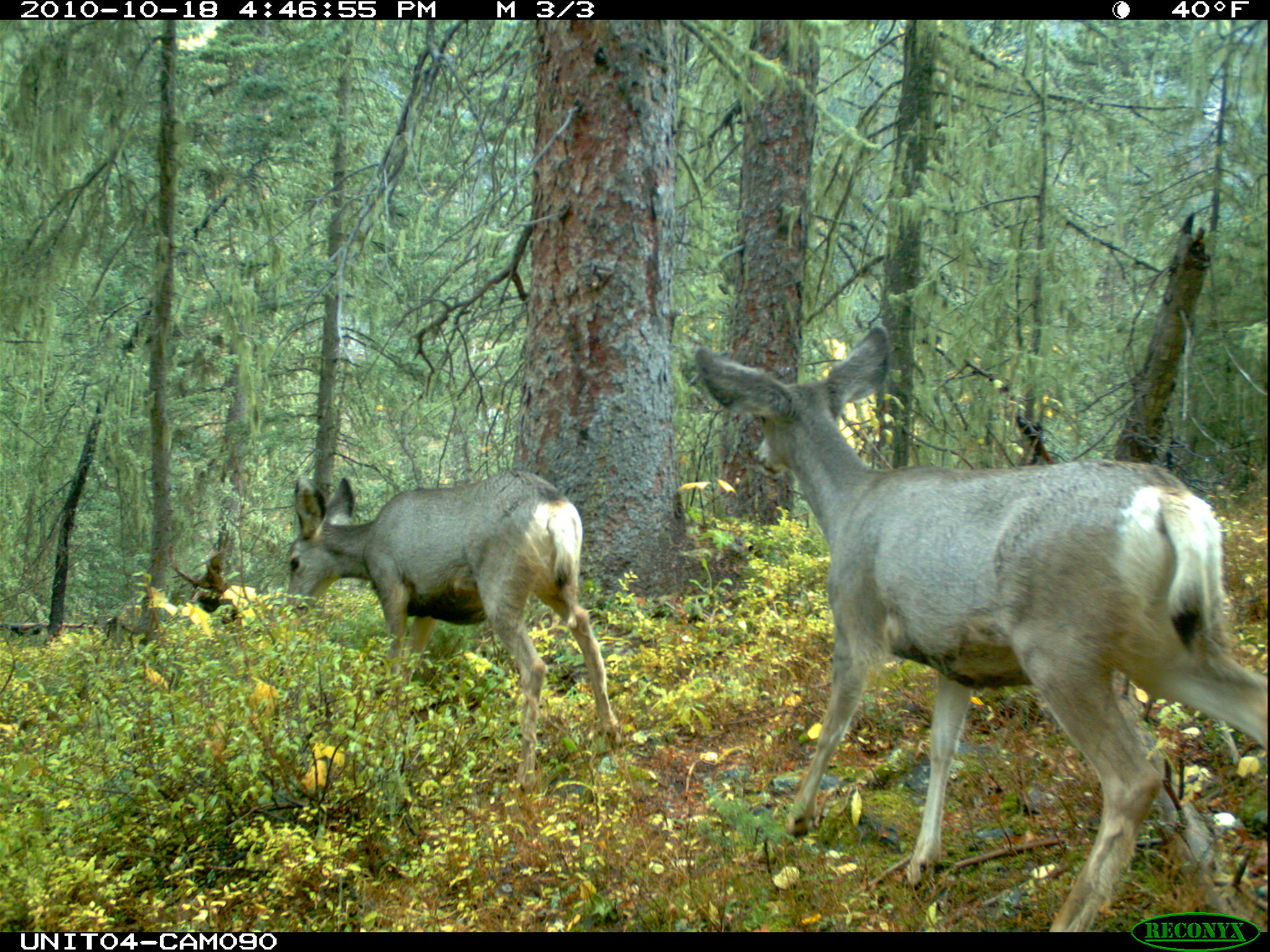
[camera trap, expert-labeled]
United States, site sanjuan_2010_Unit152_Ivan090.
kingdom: Animalia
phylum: Chordata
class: Mammalia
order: Artiodactyla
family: Cervidae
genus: Odocoileus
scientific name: Odocoileus hemionus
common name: mule deer